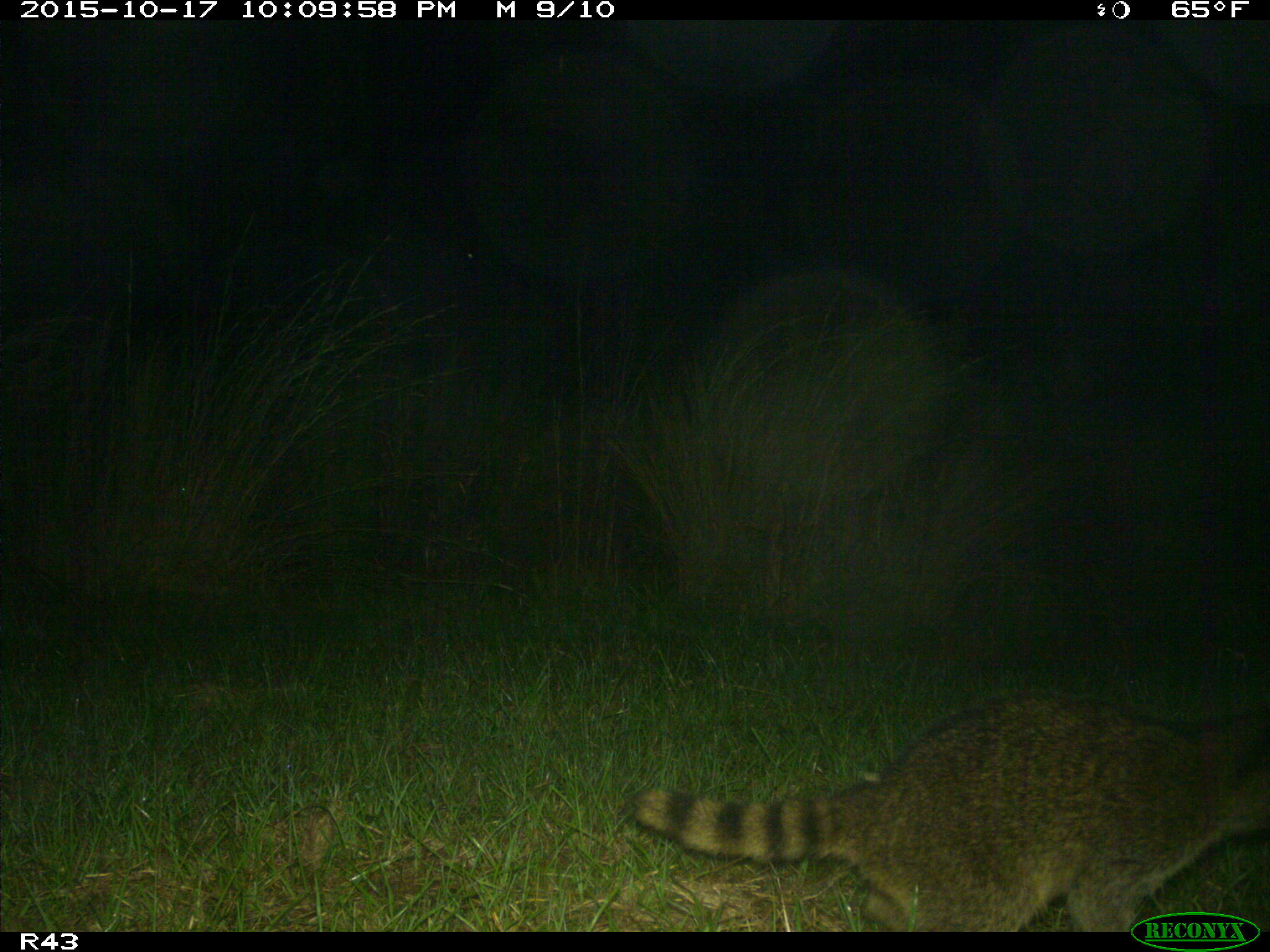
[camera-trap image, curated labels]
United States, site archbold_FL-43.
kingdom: Animalia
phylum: Chordata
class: Mammalia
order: Carnivora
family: Procyonidae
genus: Procyon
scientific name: Procyon lotor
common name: common raccoon